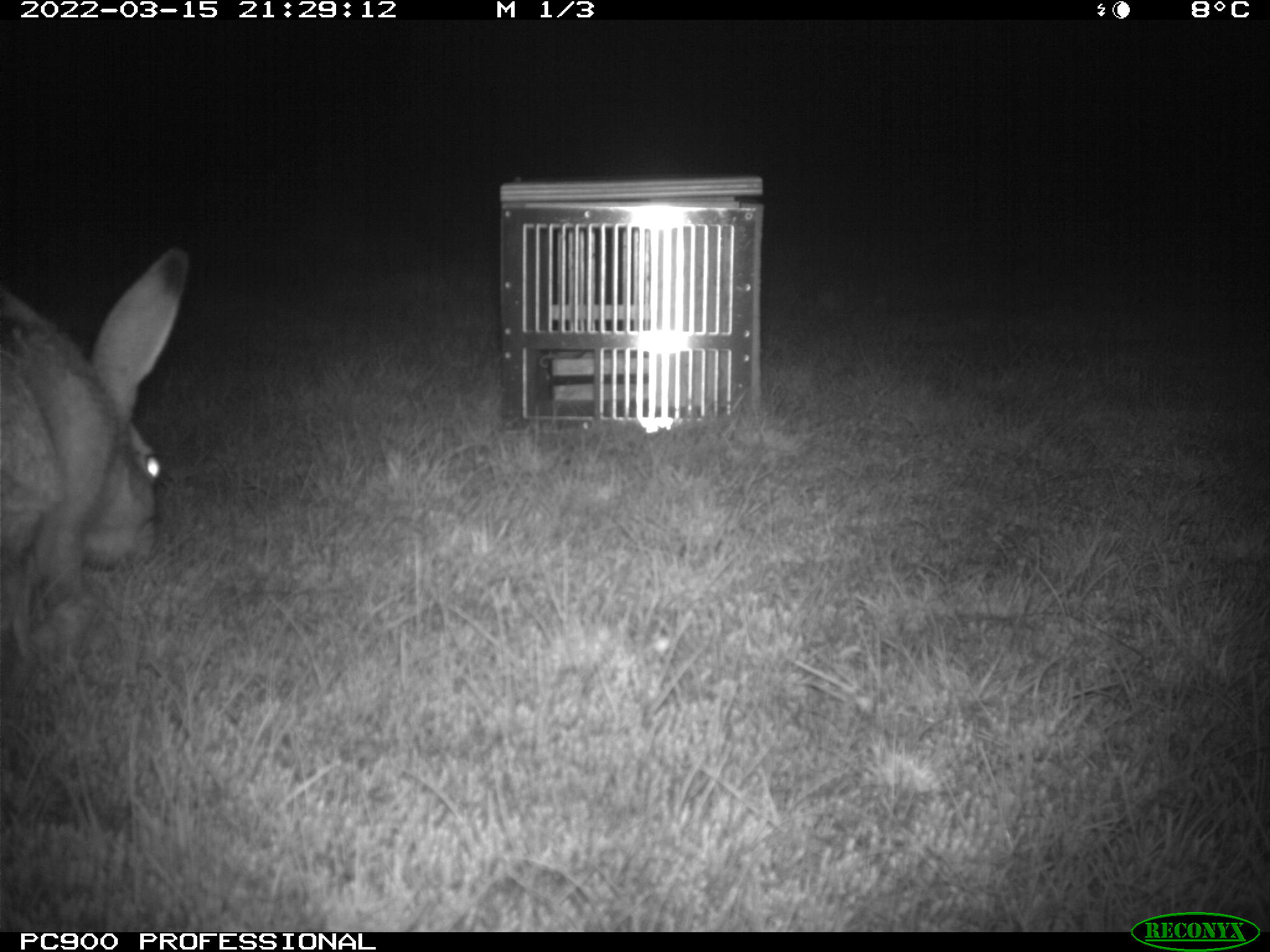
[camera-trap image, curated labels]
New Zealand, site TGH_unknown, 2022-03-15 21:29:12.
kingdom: Animalia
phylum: Chordata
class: Mammalia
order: Lagomorpha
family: Leporidae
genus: Lepus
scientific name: Lepus europaeus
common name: brown hare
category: hare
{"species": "hare (brown hare) (Lepus europaeus)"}